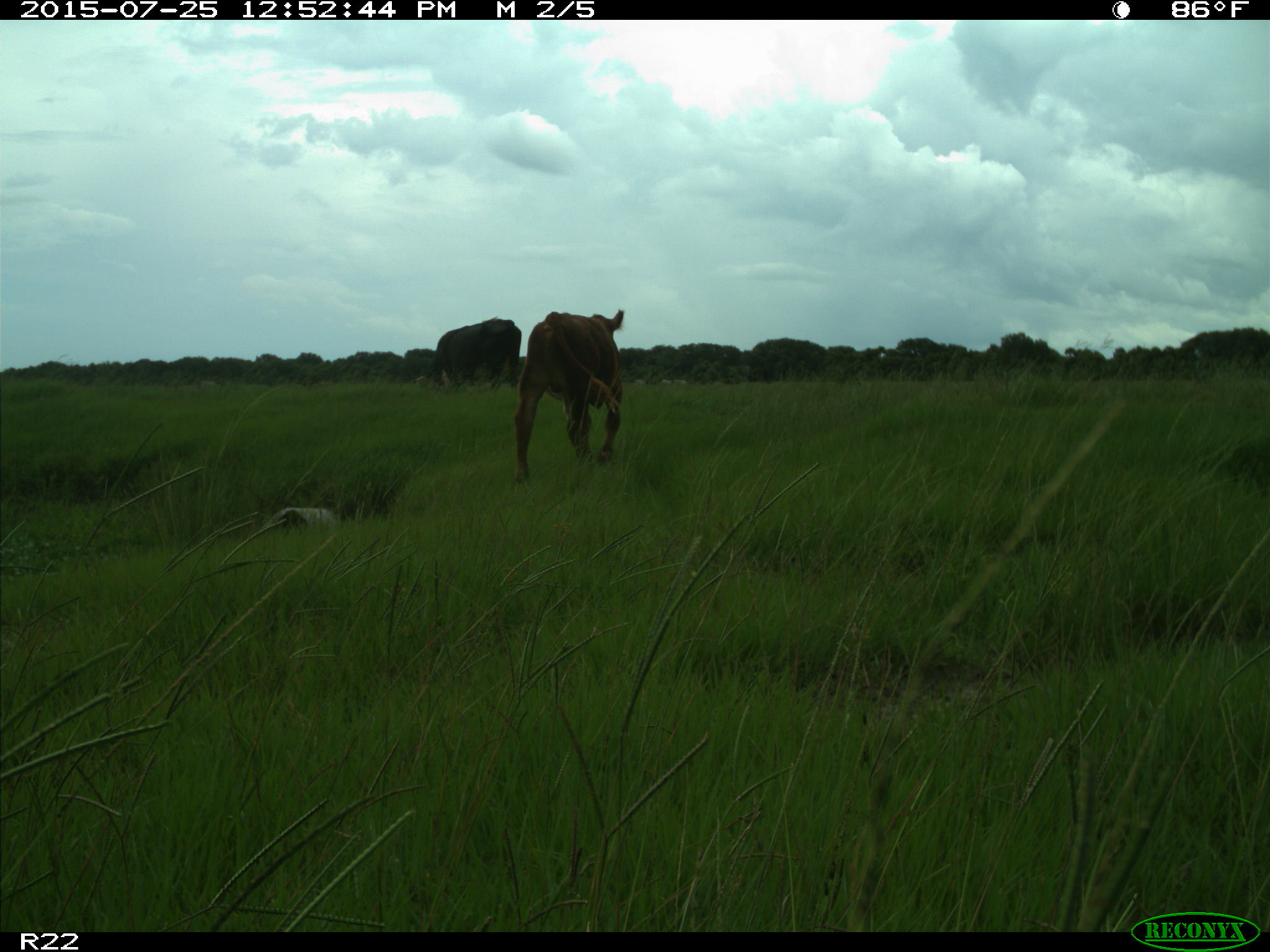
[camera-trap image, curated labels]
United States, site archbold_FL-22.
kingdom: Animalia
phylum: Chordata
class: Mammalia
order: Artiodactyla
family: Bovidae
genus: Bos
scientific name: Bos taurus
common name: domestic cow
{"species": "Bos taurus (domestic cow)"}